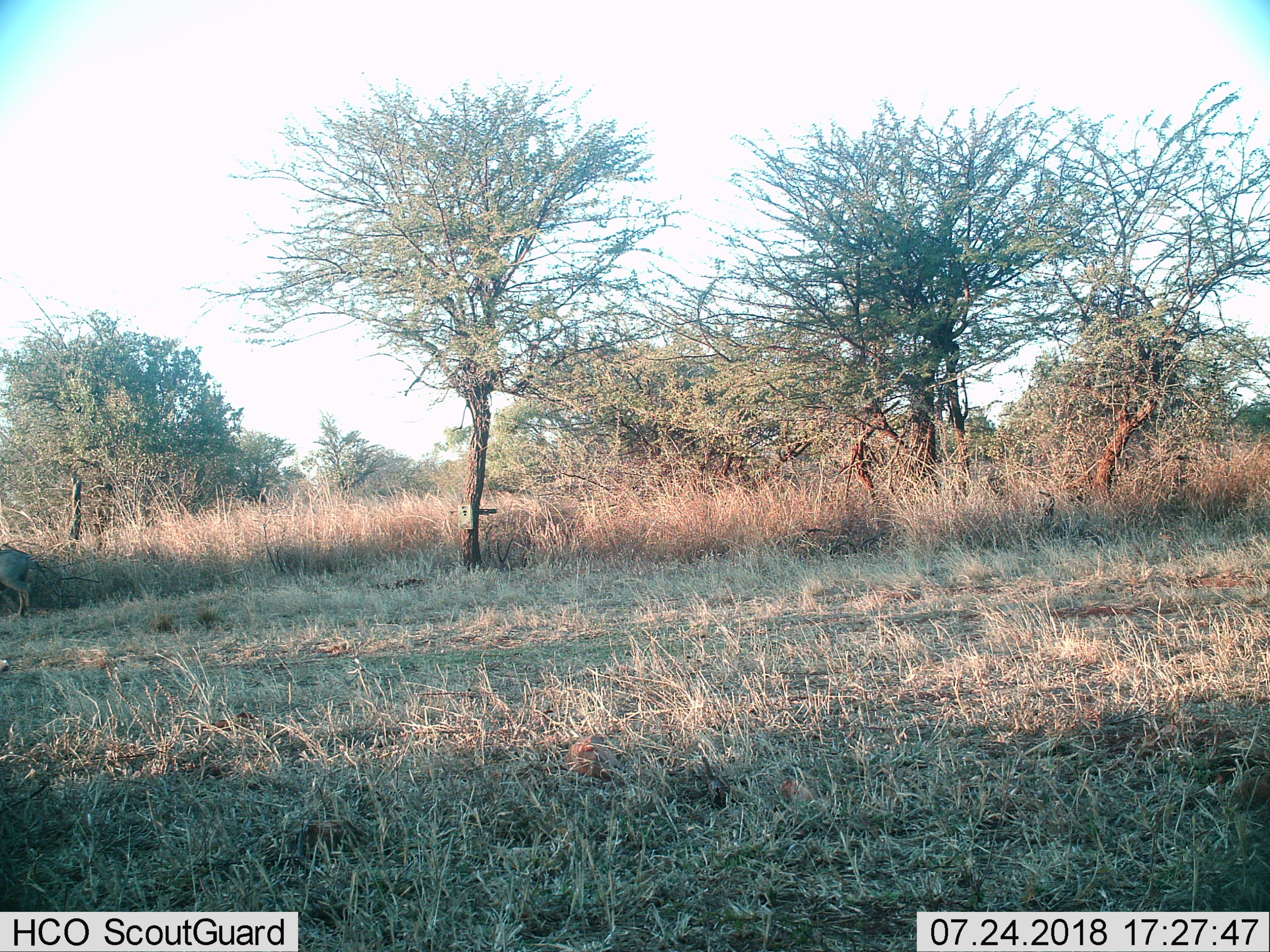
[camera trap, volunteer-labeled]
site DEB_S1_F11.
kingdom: Animalia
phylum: Chordata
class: Mammalia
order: Artiodactyla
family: Suidae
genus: Phacochoerus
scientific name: Phacochoerus africanus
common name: warthog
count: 1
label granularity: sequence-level